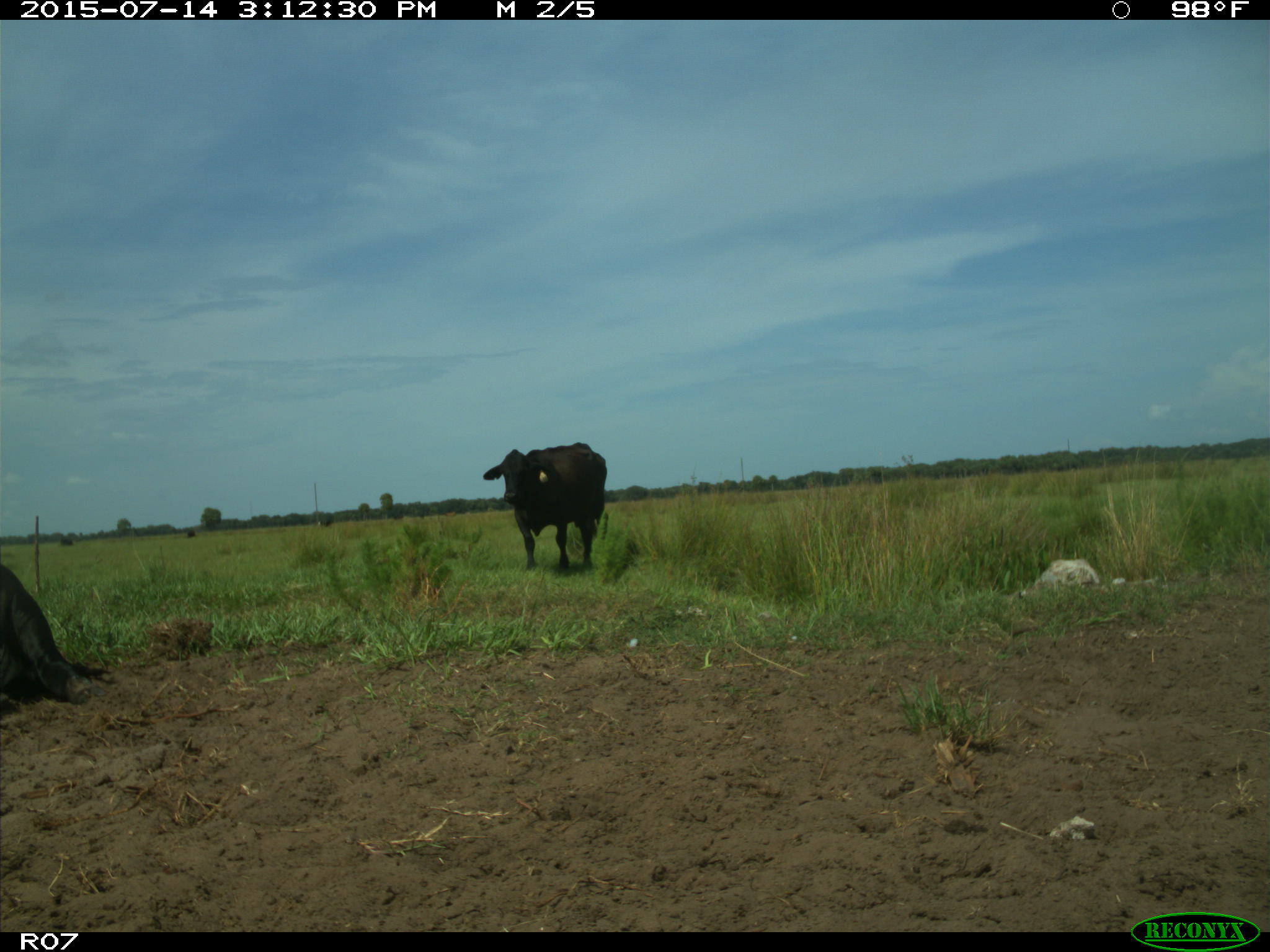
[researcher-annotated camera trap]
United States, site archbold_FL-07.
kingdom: Animalia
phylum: Chordata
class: Mammalia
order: Artiodactyla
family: Bovidae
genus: Bos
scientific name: Bos taurus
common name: domestic cow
Bos taurus (domestic cow).